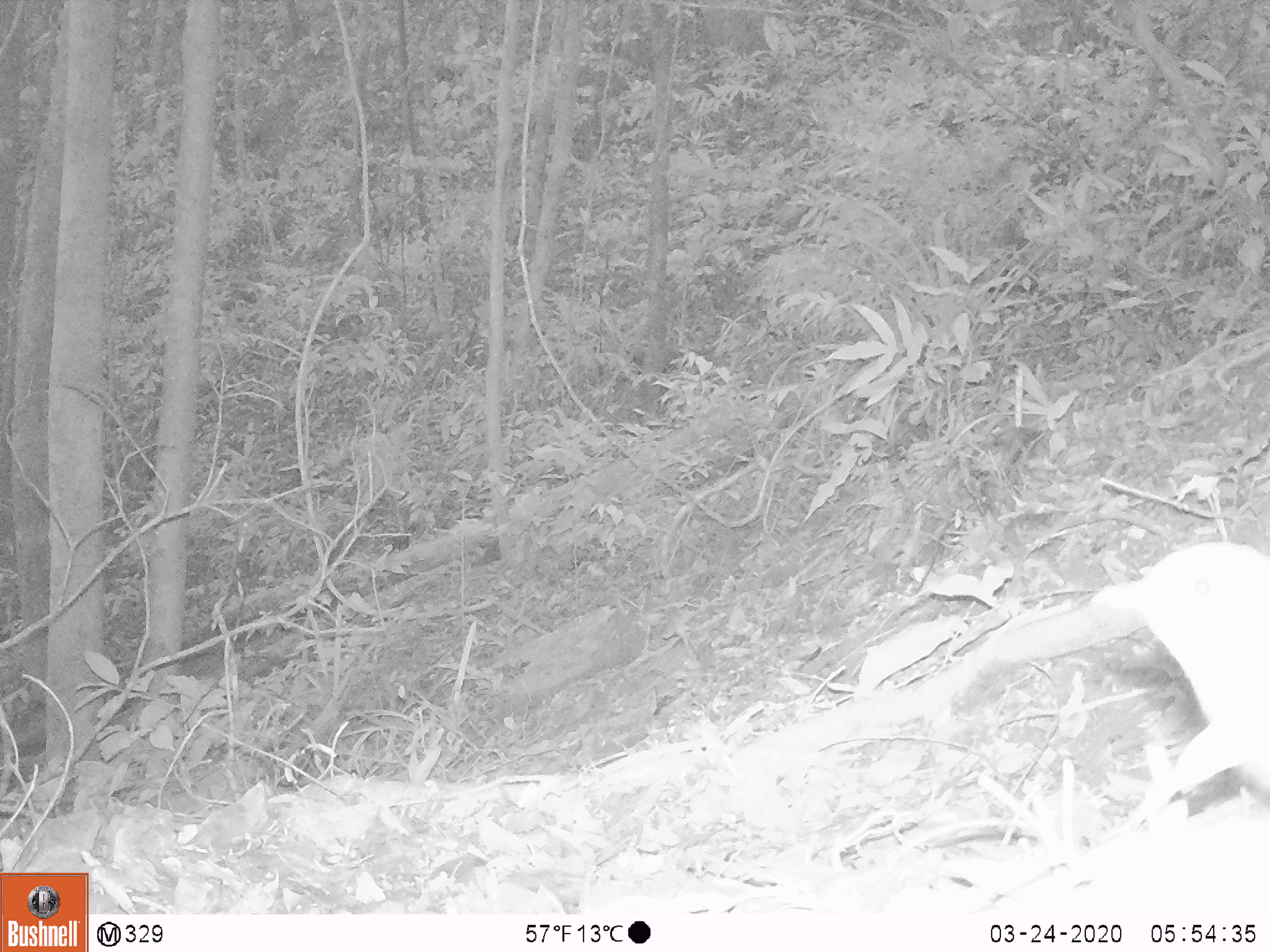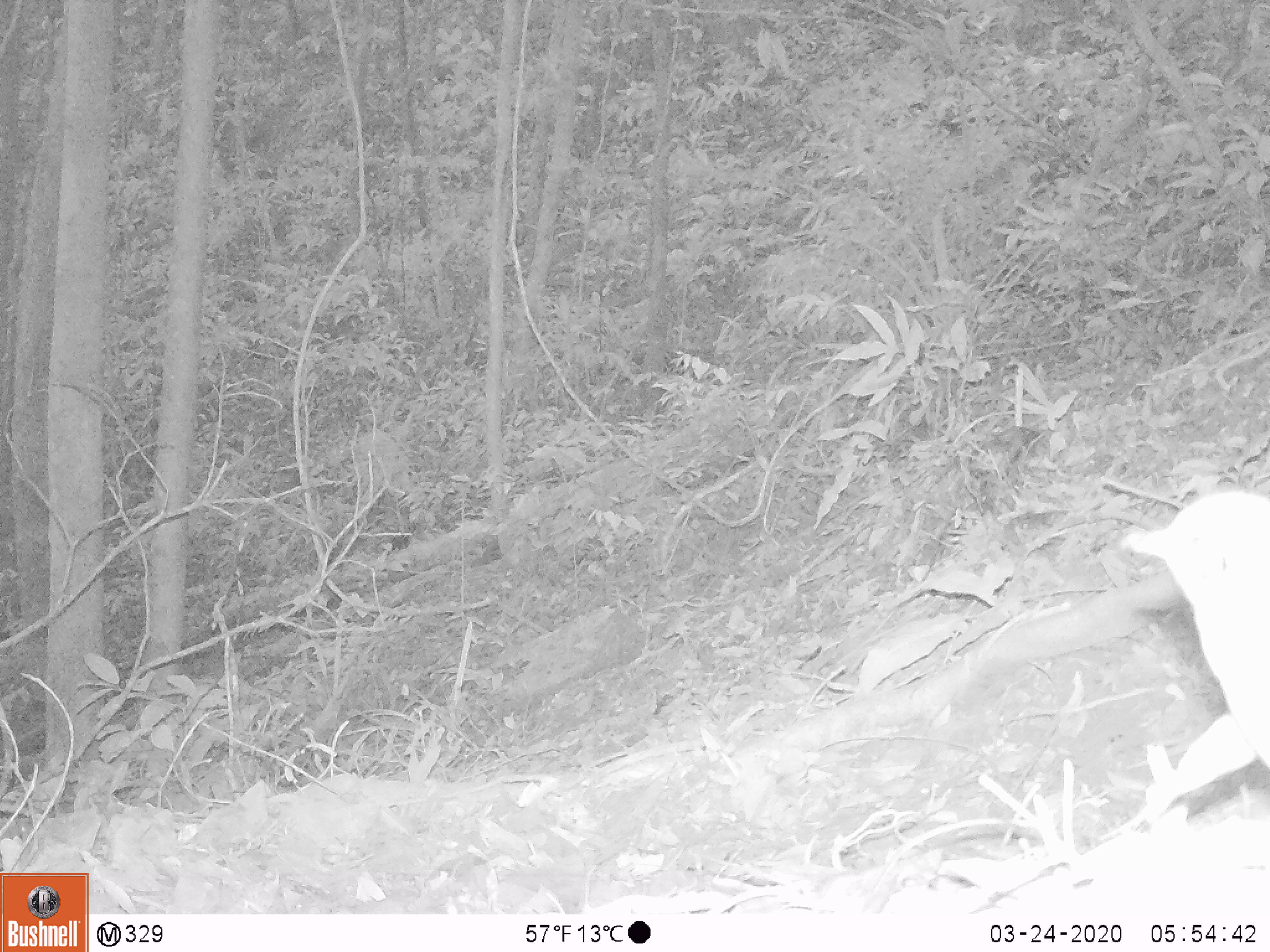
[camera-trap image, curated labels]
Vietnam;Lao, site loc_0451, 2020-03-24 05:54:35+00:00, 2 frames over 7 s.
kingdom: Animalia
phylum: Chordata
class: Aves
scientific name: Aves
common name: bird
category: unidentified bird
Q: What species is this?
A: Unidentified bird (bird) (Aves).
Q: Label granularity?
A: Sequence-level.